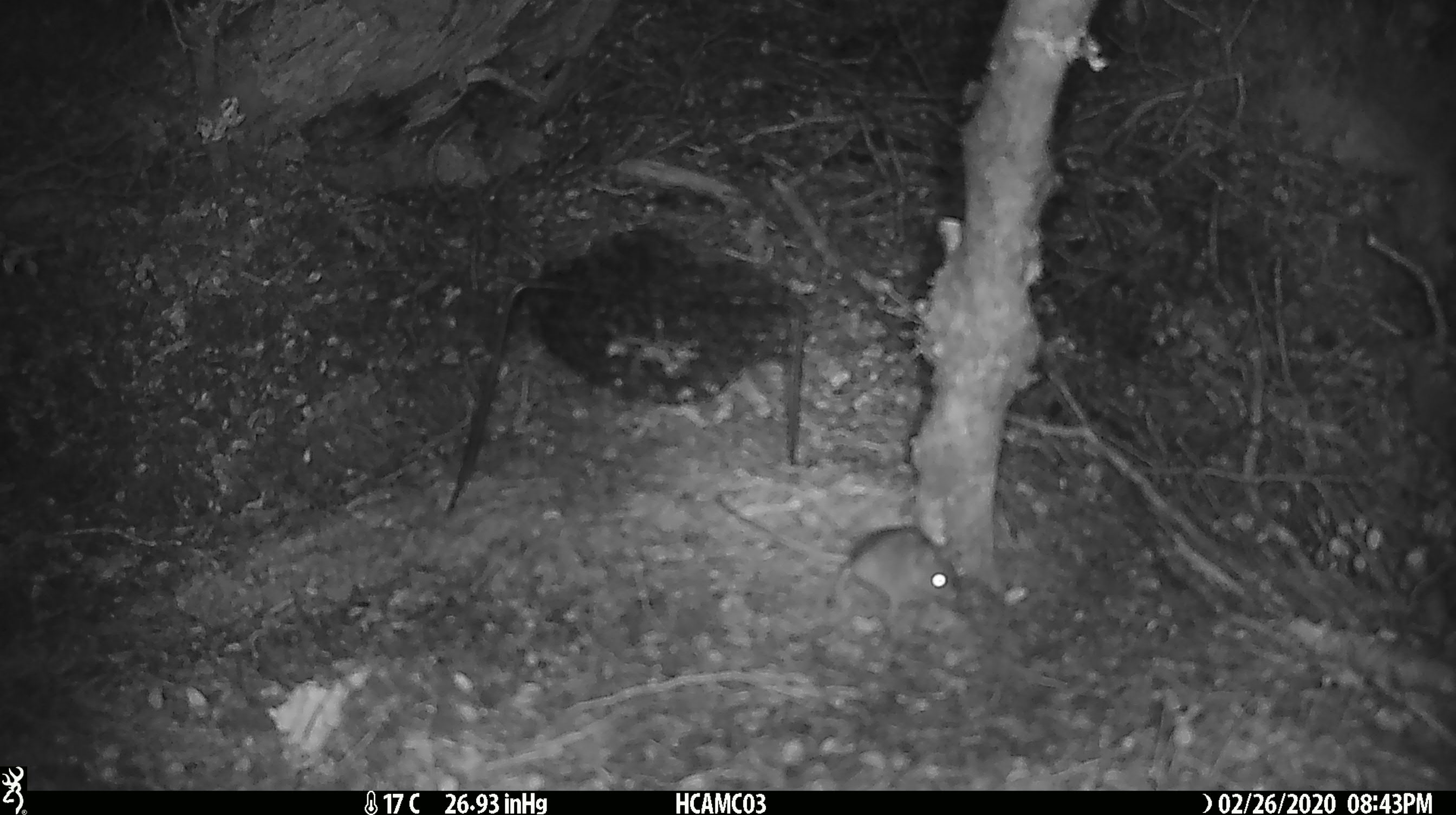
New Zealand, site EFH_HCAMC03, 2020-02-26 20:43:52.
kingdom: Animalia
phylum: Chordata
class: Mammalia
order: Rodentia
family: Muridae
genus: Mus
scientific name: Mus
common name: mouse